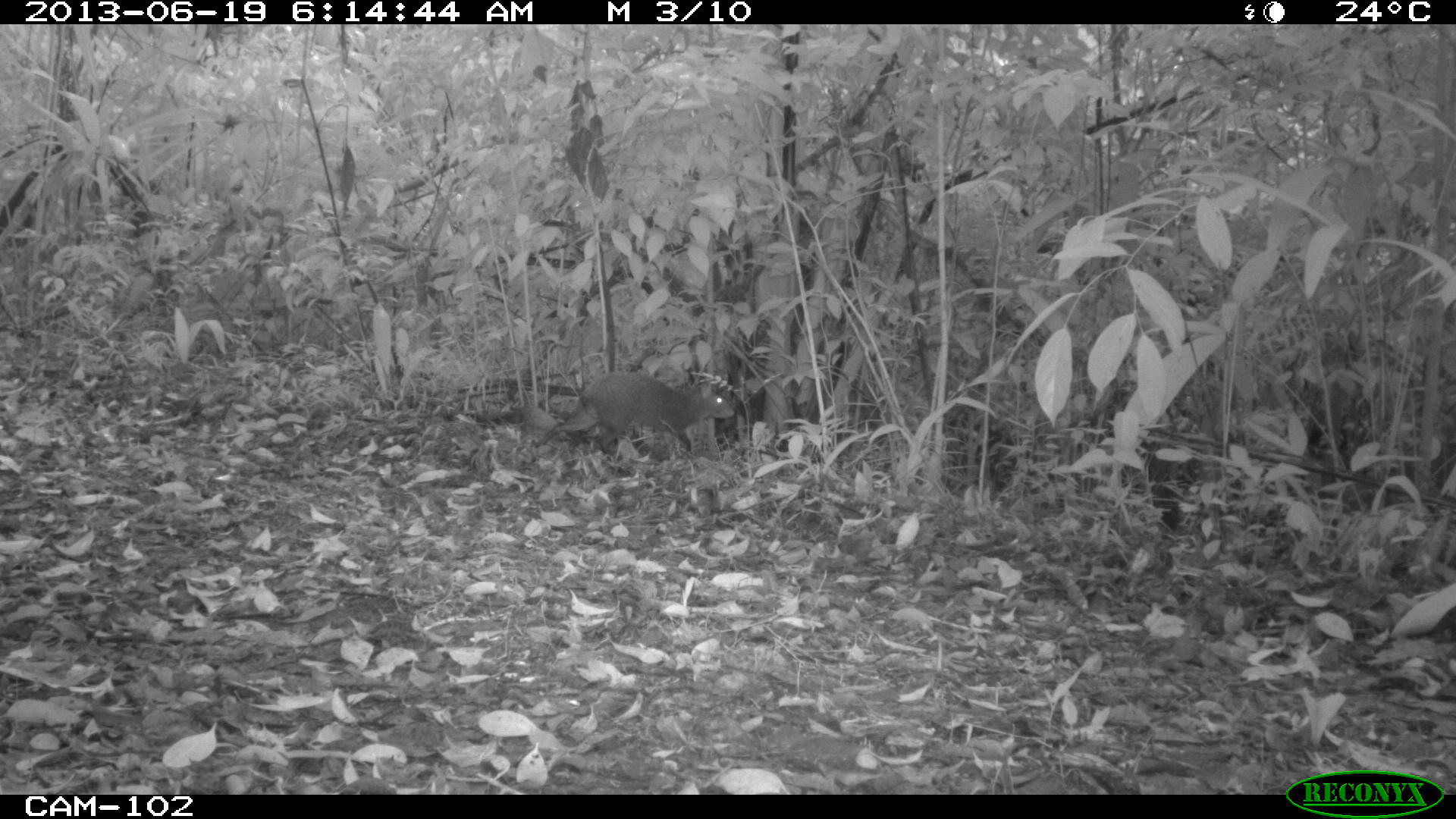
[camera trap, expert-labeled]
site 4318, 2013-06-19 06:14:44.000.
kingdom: Animalia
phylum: Chordata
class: Mammalia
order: Rodentia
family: Dasyproctidae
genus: Dasyprocta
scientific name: Dasyprocta punctata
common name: central american agouti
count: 1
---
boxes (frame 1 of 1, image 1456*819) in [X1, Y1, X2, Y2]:
dasyprocta punctata: [531, 370, 736, 462]